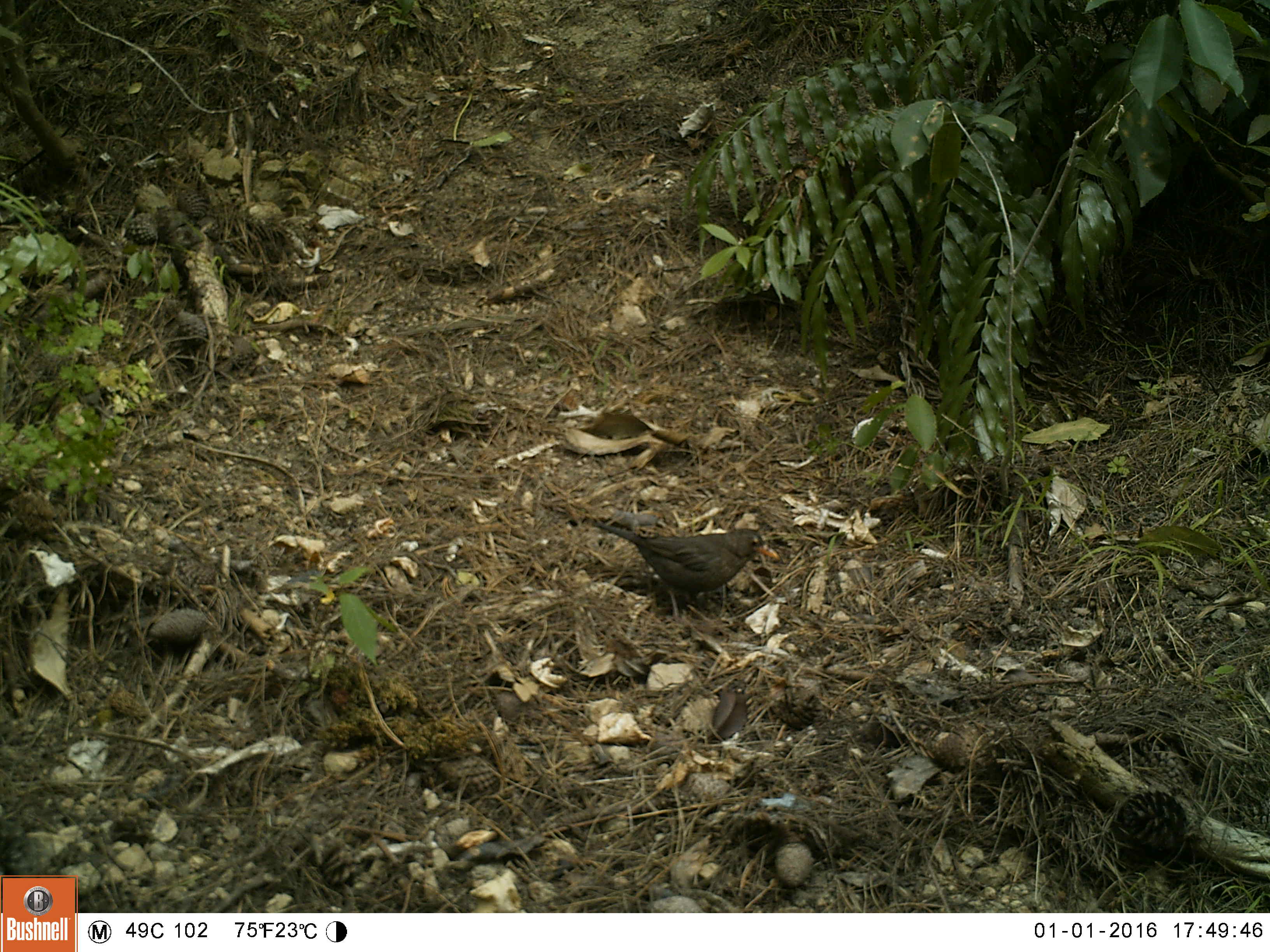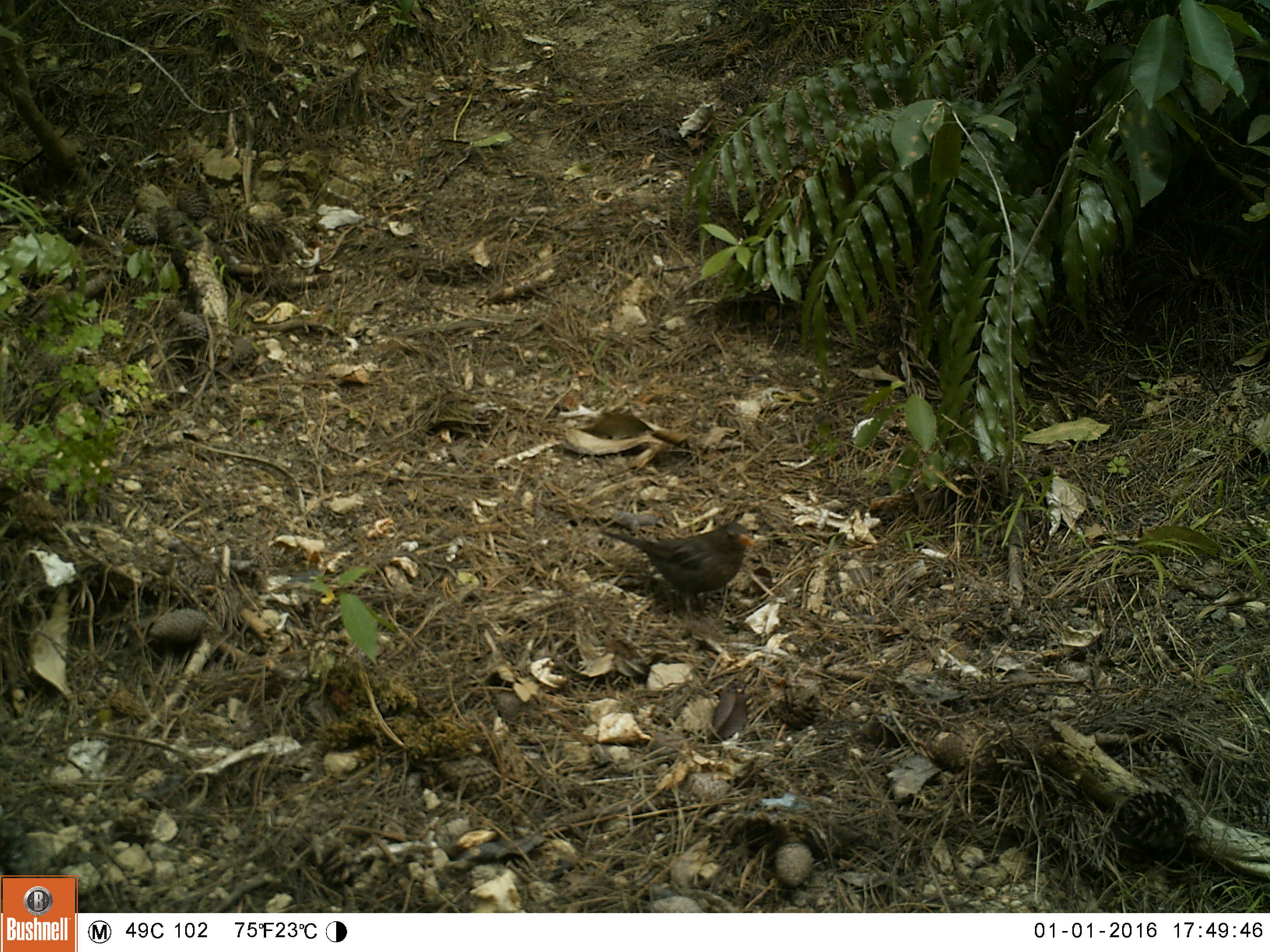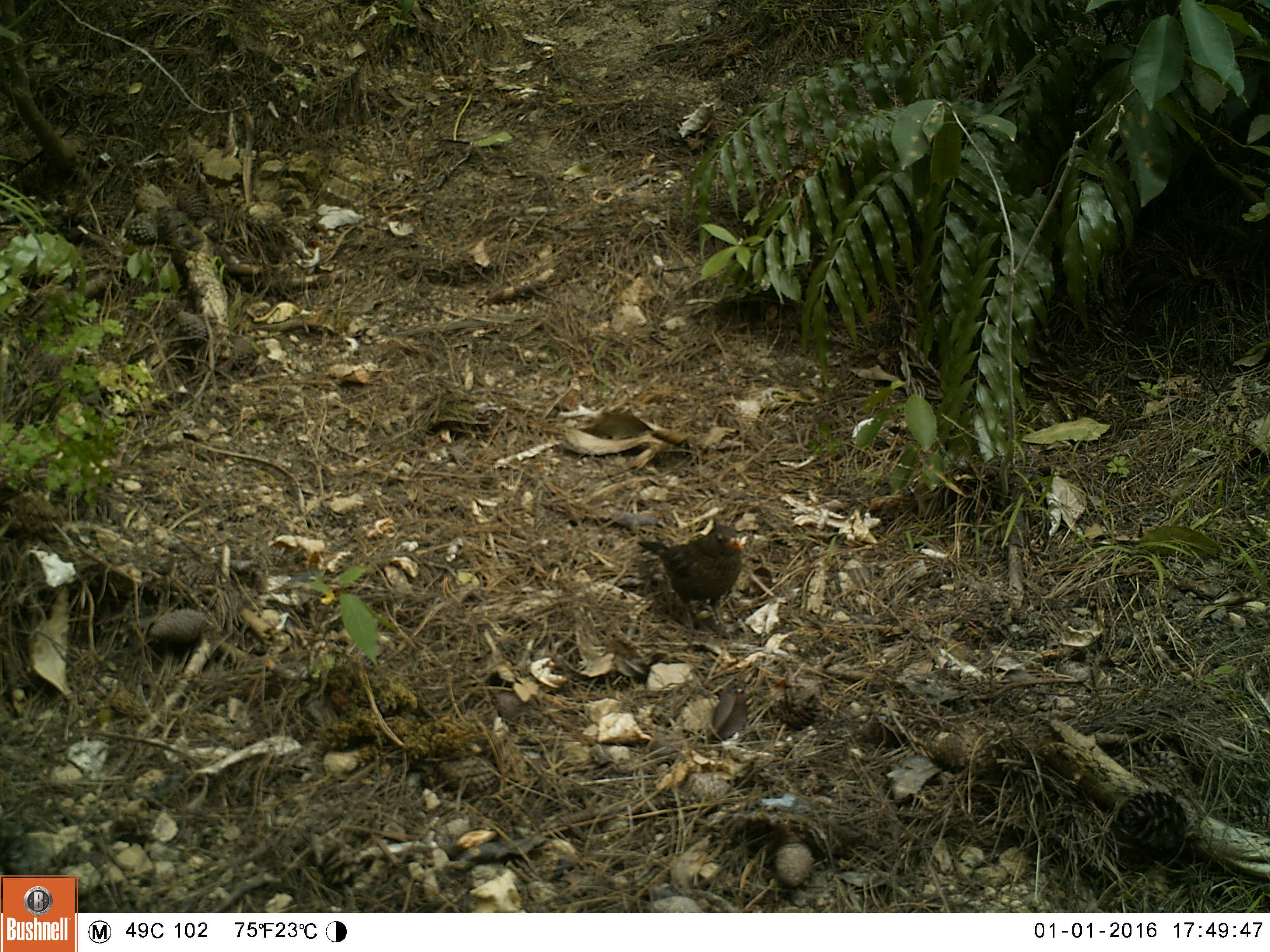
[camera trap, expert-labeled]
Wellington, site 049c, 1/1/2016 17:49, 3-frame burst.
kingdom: Animalia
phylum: Chordata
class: Aves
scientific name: Aves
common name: bird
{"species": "bird (Aves)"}